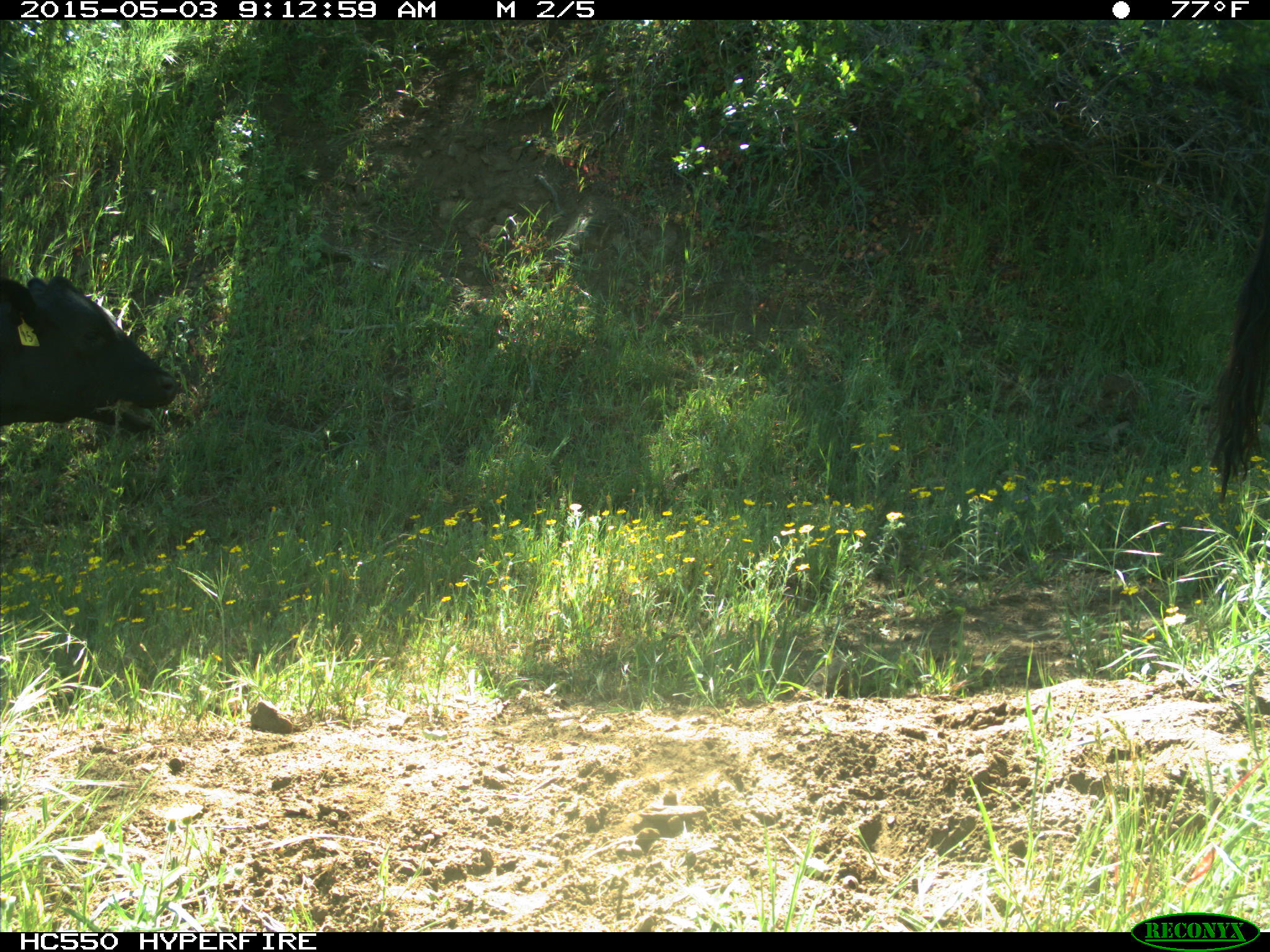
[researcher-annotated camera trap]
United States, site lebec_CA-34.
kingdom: Animalia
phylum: Chordata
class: Mammalia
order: Artiodactyla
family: Bovidae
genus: Bos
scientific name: Bos taurus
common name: domestic cow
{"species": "Bos taurus (domestic cow)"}